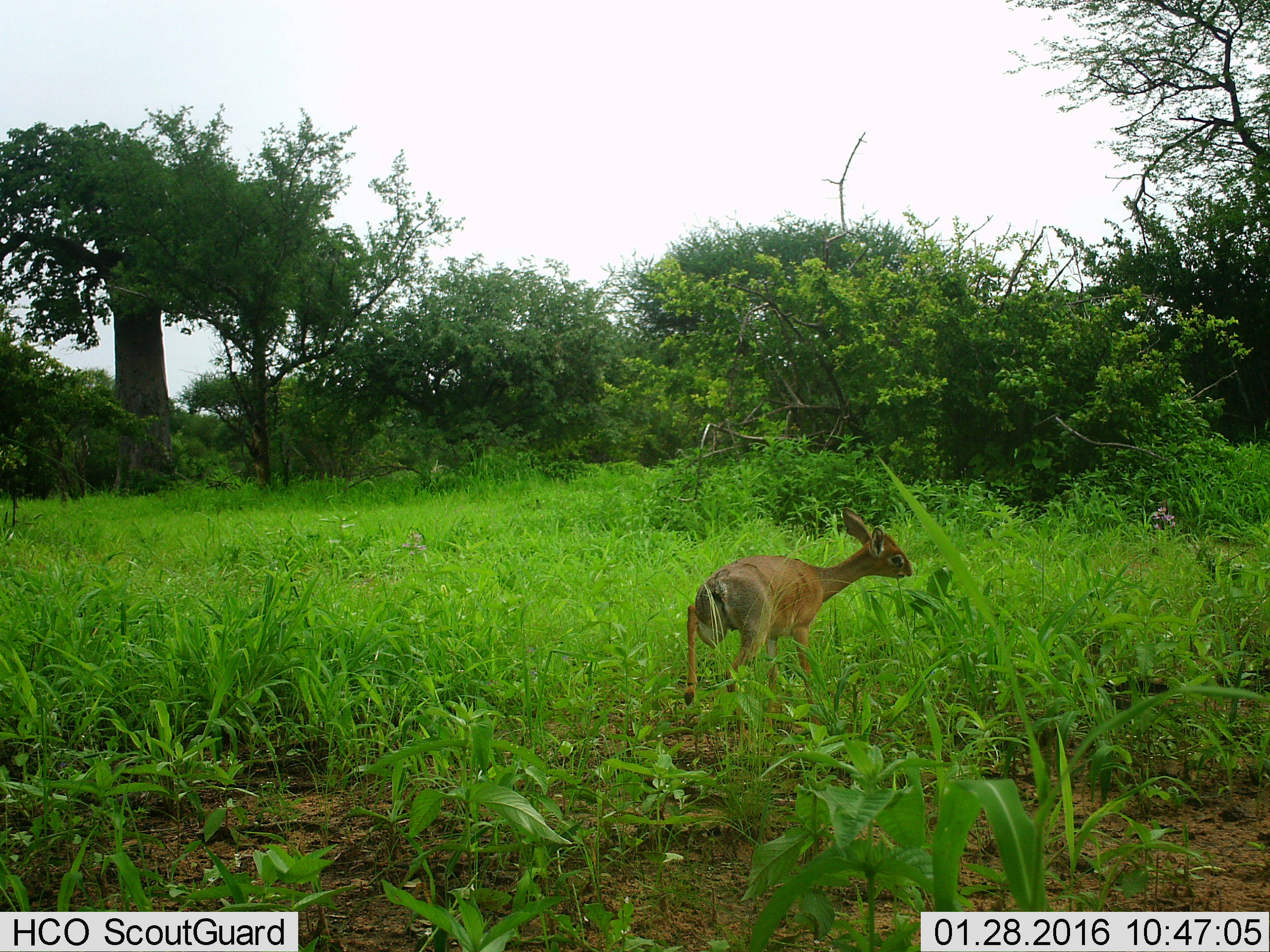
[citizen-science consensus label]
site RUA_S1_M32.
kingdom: Animalia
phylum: Chordata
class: Mammalia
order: Artiodactyla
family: Bovidae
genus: Madoqua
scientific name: Madoqua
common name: dik-dik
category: dikdik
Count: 1.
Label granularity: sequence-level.